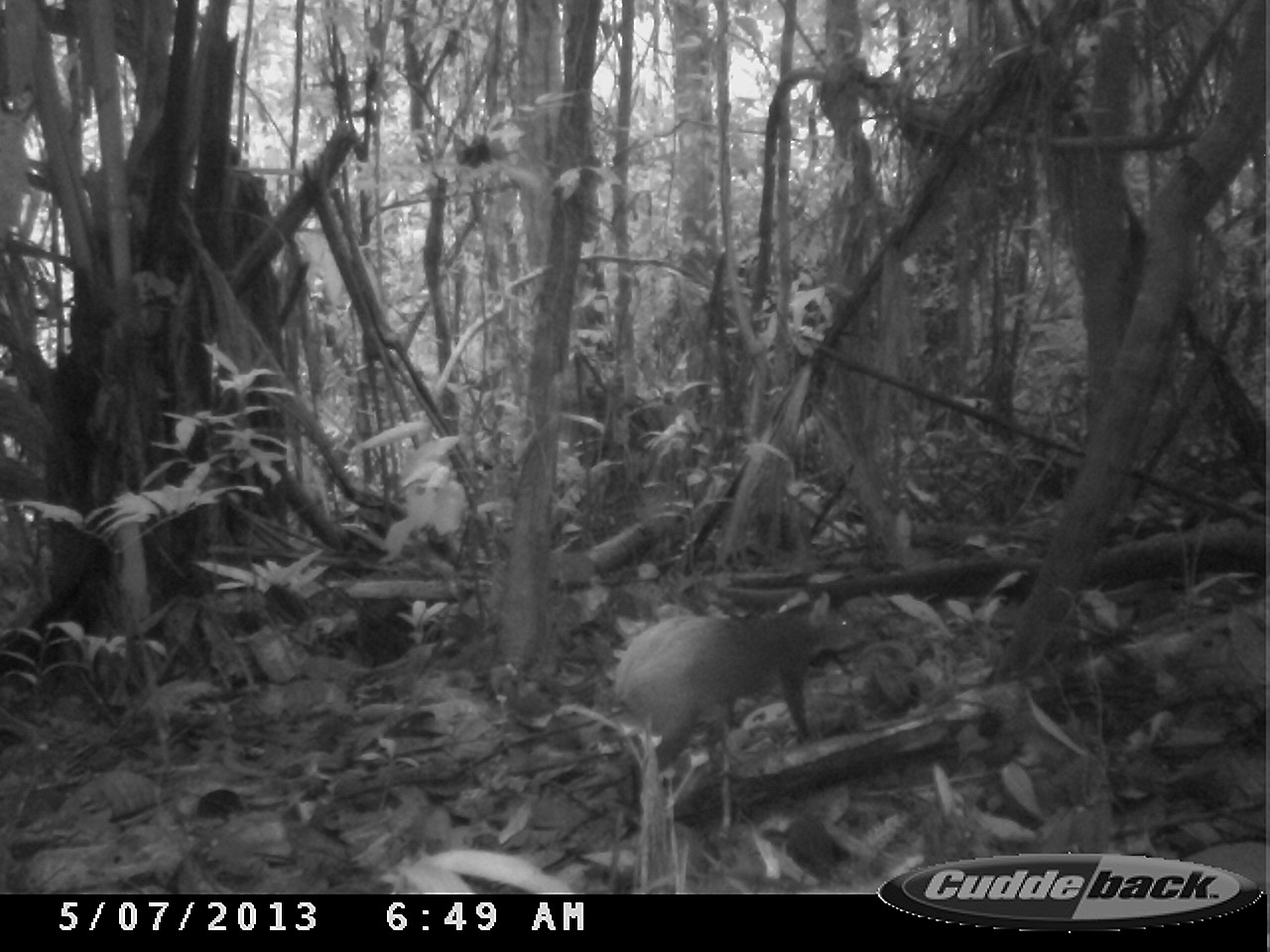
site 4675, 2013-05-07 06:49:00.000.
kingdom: Animalia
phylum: Chordata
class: Mammalia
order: Rodentia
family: Dasyproctidae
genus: Dasyprocta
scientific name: Dasyprocta leporina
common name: red-rumped agouti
Dasyprocta leporina (red-rumped agouti), count 1, age adult.